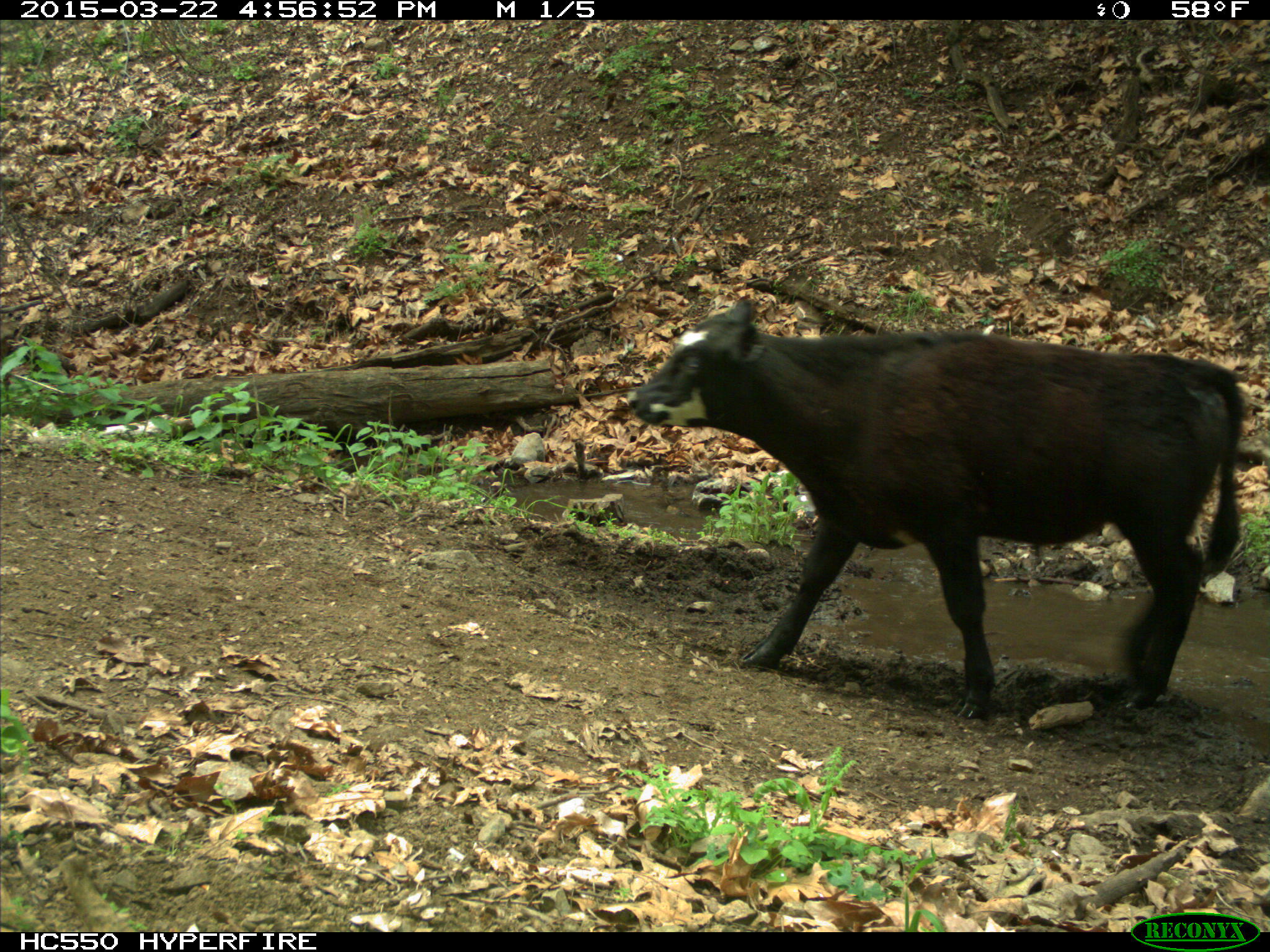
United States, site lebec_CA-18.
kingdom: Animalia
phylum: Chordata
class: Mammalia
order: Artiodactyla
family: Bovidae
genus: Bos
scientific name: Bos taurus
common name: domestic cow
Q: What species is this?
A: Bos taurus (domestic cow).